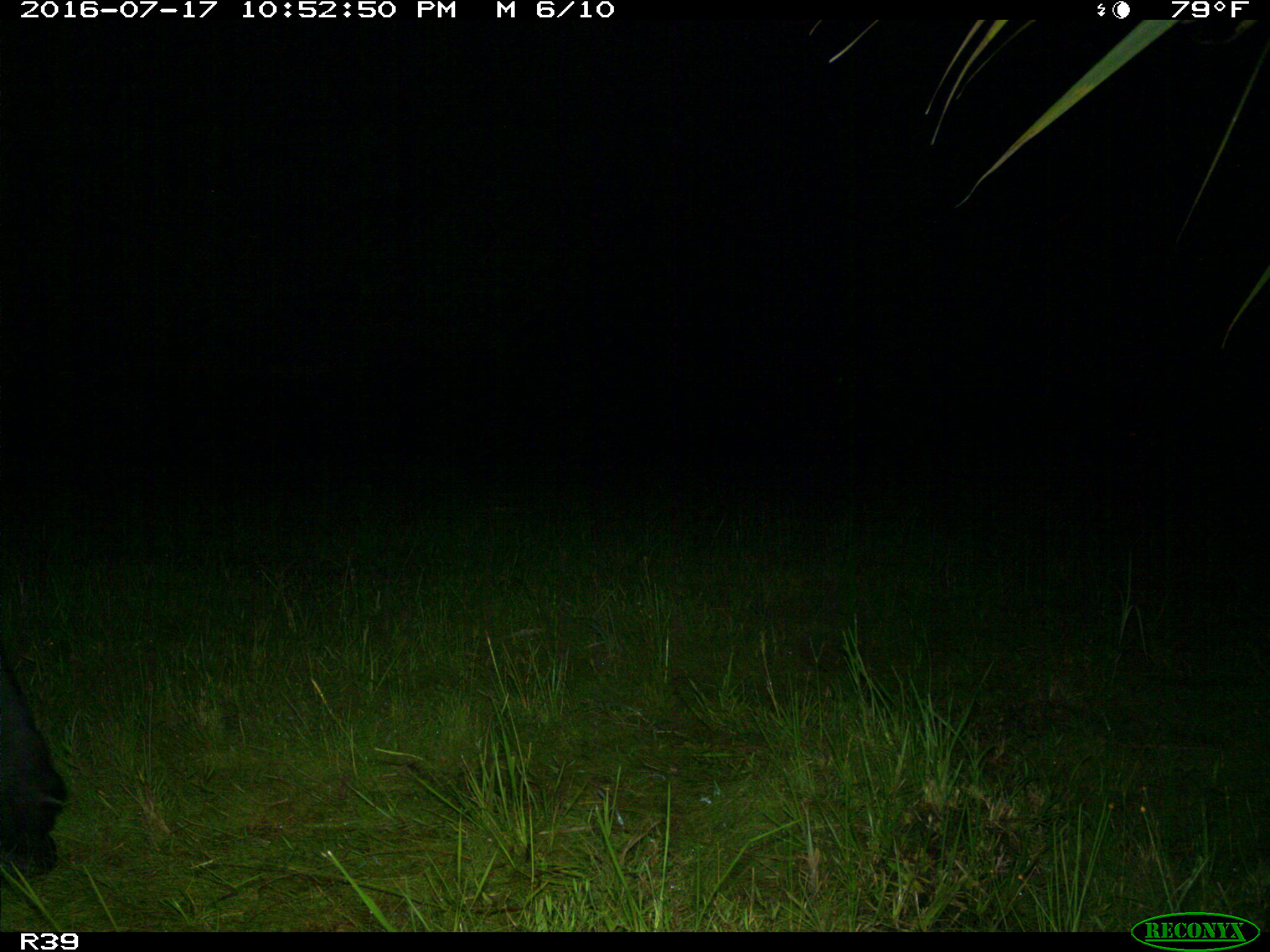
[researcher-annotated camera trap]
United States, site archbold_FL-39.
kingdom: Animalia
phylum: Chordata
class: Mammalia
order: Artiodactyla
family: Bovidae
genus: Bos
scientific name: Bos taurus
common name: domestic cow